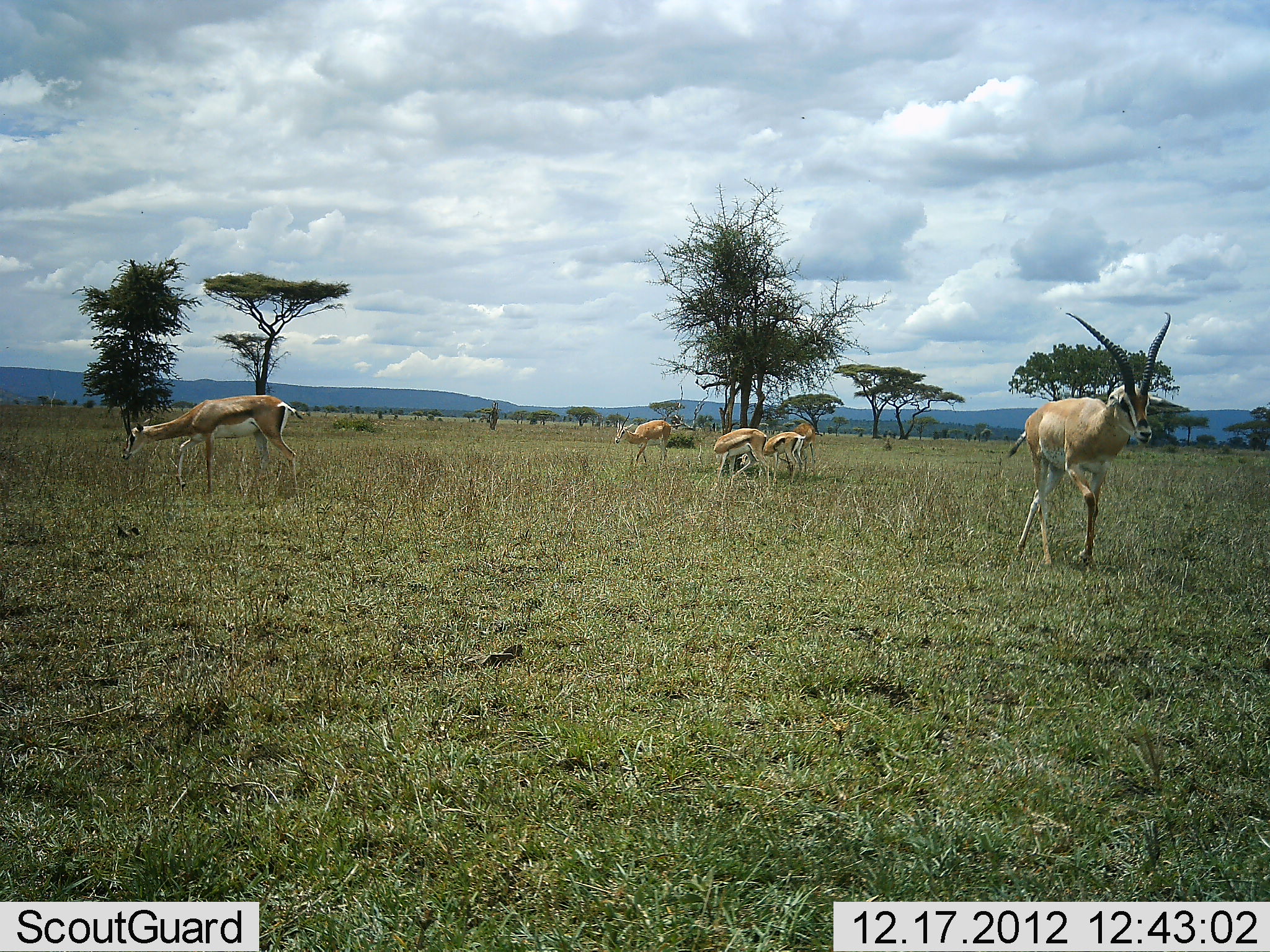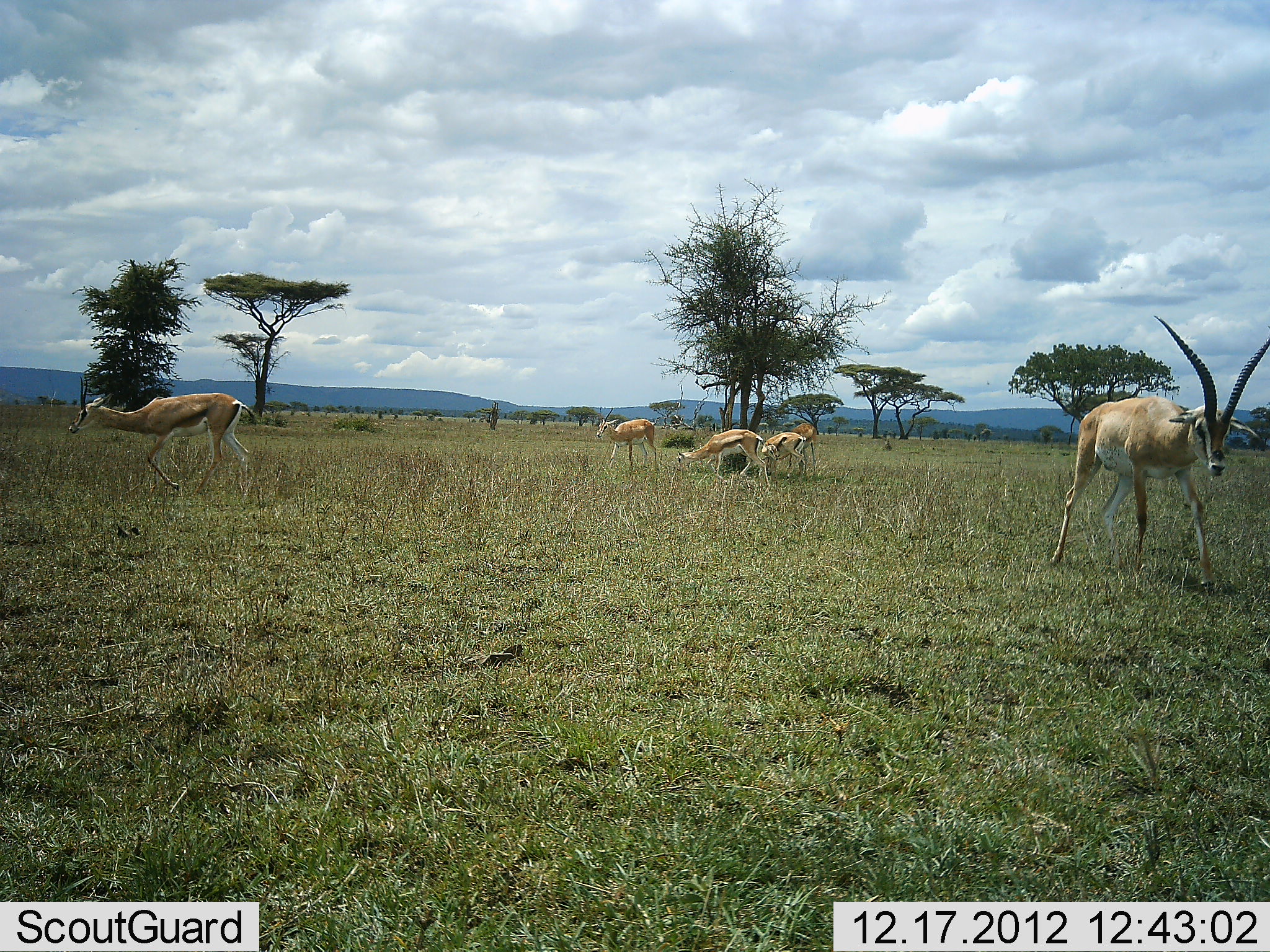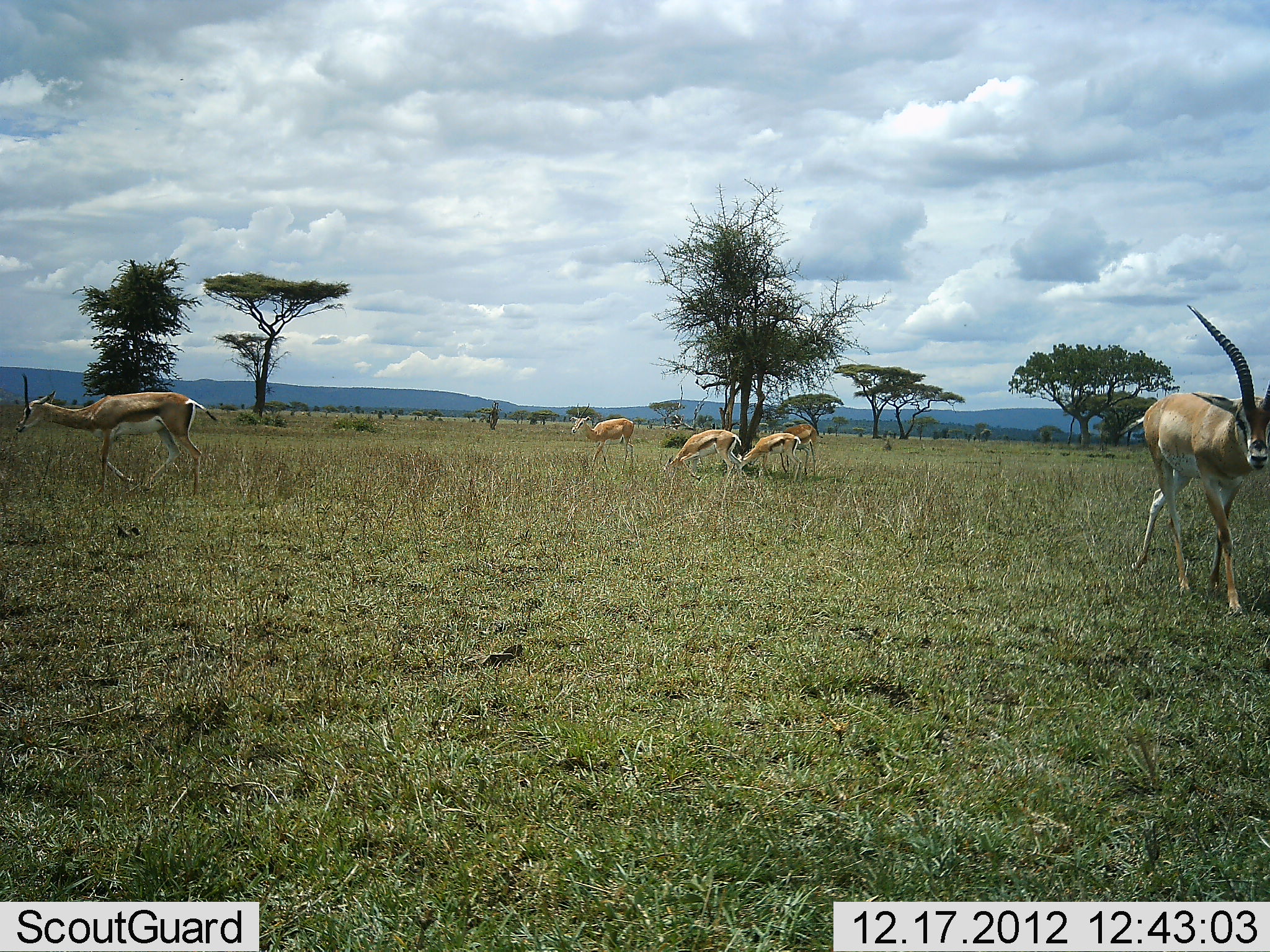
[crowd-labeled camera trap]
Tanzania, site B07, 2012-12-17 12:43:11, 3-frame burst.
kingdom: Animalia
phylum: Chordata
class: Mammalia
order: Artiodactyla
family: Bovidae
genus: Nanger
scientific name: Nanger granti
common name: grant's gazelle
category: gazellegrants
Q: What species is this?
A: Gazellegrants (grant's gazelle) (Nanger granti).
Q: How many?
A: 6.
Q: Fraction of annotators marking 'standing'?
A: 26%.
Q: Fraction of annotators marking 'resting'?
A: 0%.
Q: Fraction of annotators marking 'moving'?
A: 100%.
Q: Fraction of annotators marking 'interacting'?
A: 0%.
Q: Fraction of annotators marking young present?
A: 14%.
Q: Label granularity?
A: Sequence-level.